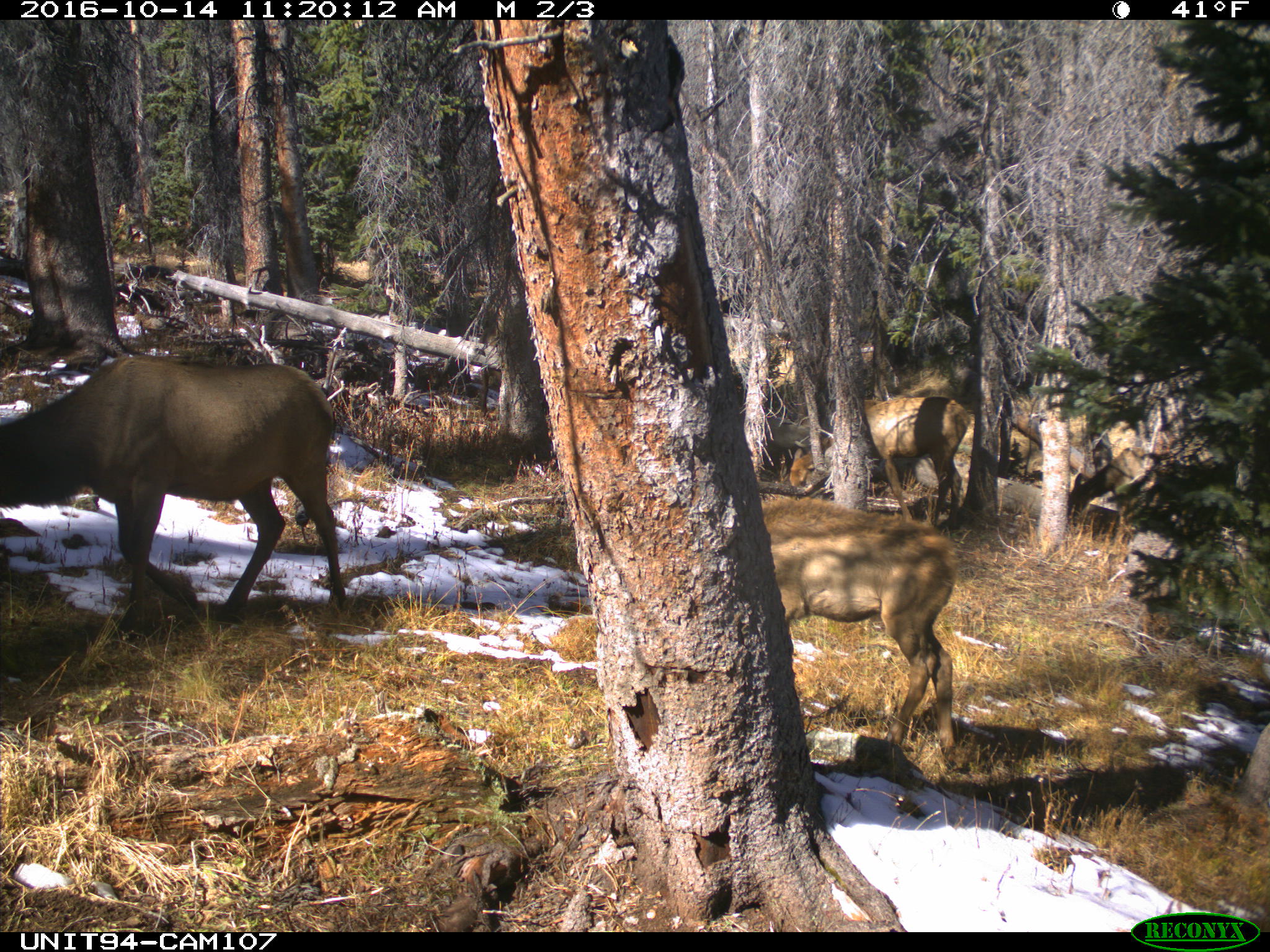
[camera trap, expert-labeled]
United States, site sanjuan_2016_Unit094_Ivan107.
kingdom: Animalia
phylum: Chordata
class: Mammalia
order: Artiodactyla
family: Cervidae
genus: Cervus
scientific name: Cervus elaphus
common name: red deer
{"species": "Cervus elaphus (red deer)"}